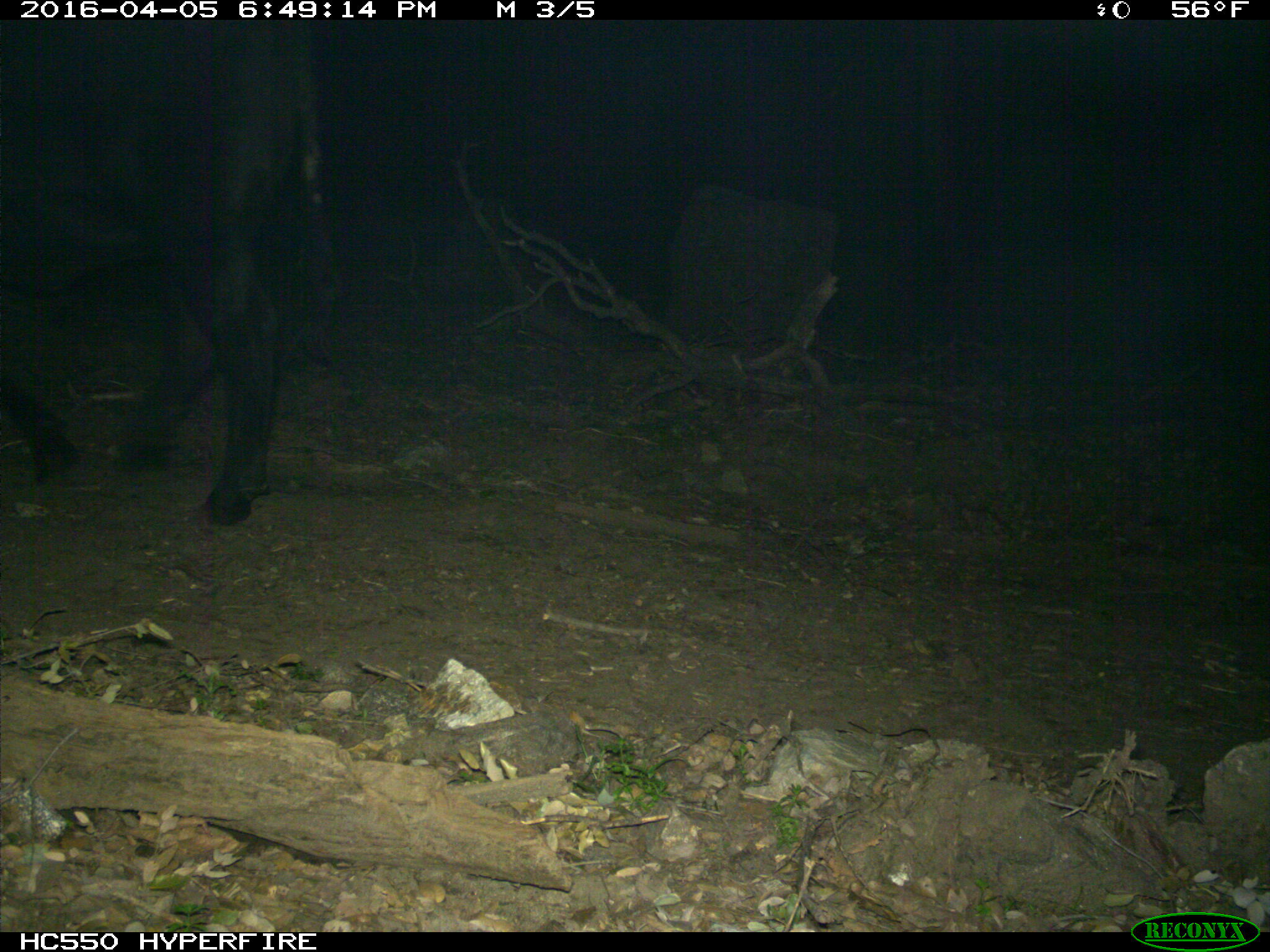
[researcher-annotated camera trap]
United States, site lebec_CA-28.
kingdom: Animalia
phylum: Chordata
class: Mammalia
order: Artiodactyla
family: Bovidae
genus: Bos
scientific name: Bos taurus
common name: domestic cow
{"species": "Bos taurus (domestic cow)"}